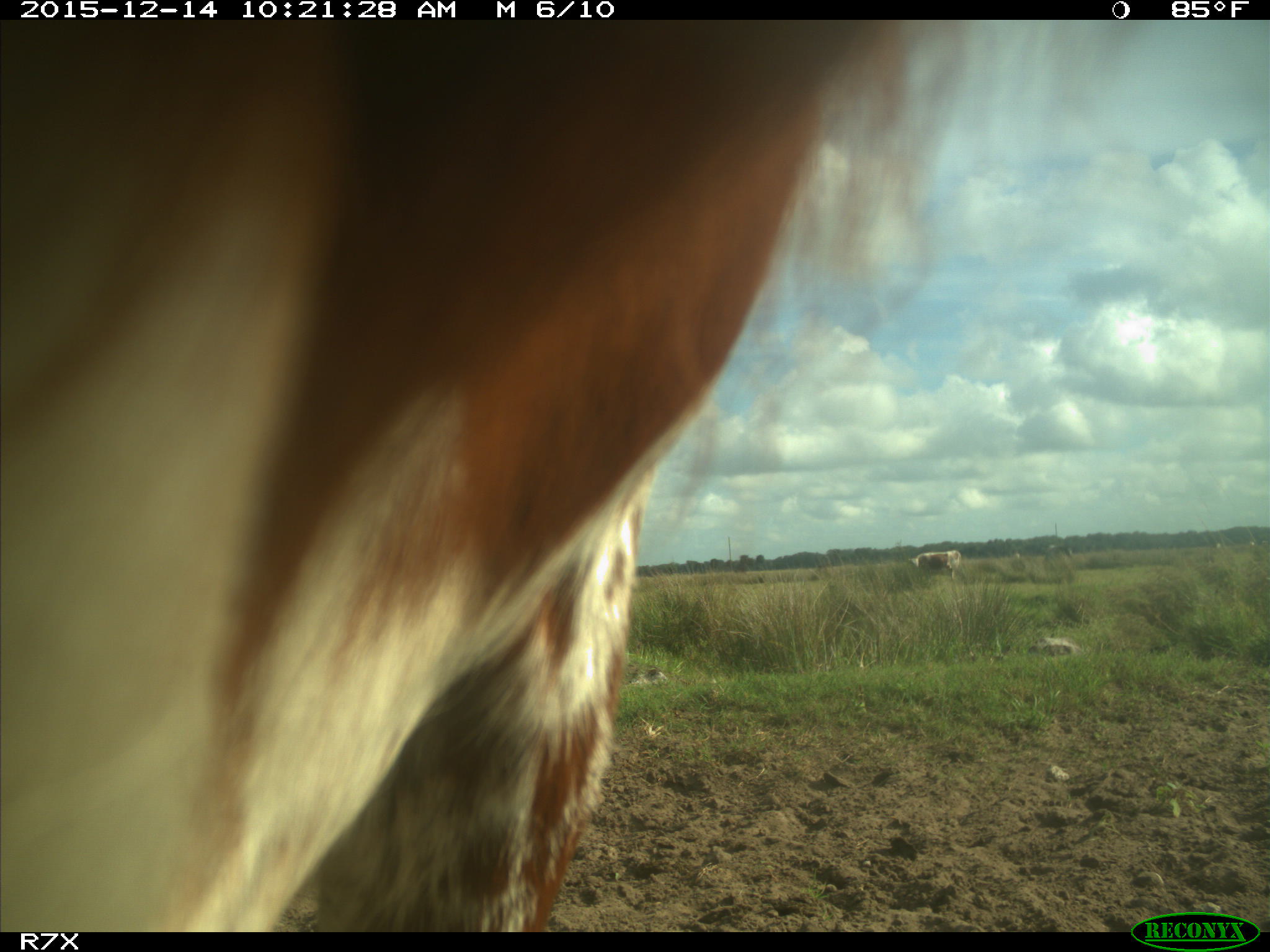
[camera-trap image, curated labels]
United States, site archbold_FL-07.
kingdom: Animalia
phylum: Chordata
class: Mammalia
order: Artiodactyla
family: Bovidae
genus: Bos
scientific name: Bos taurus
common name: domestic cow